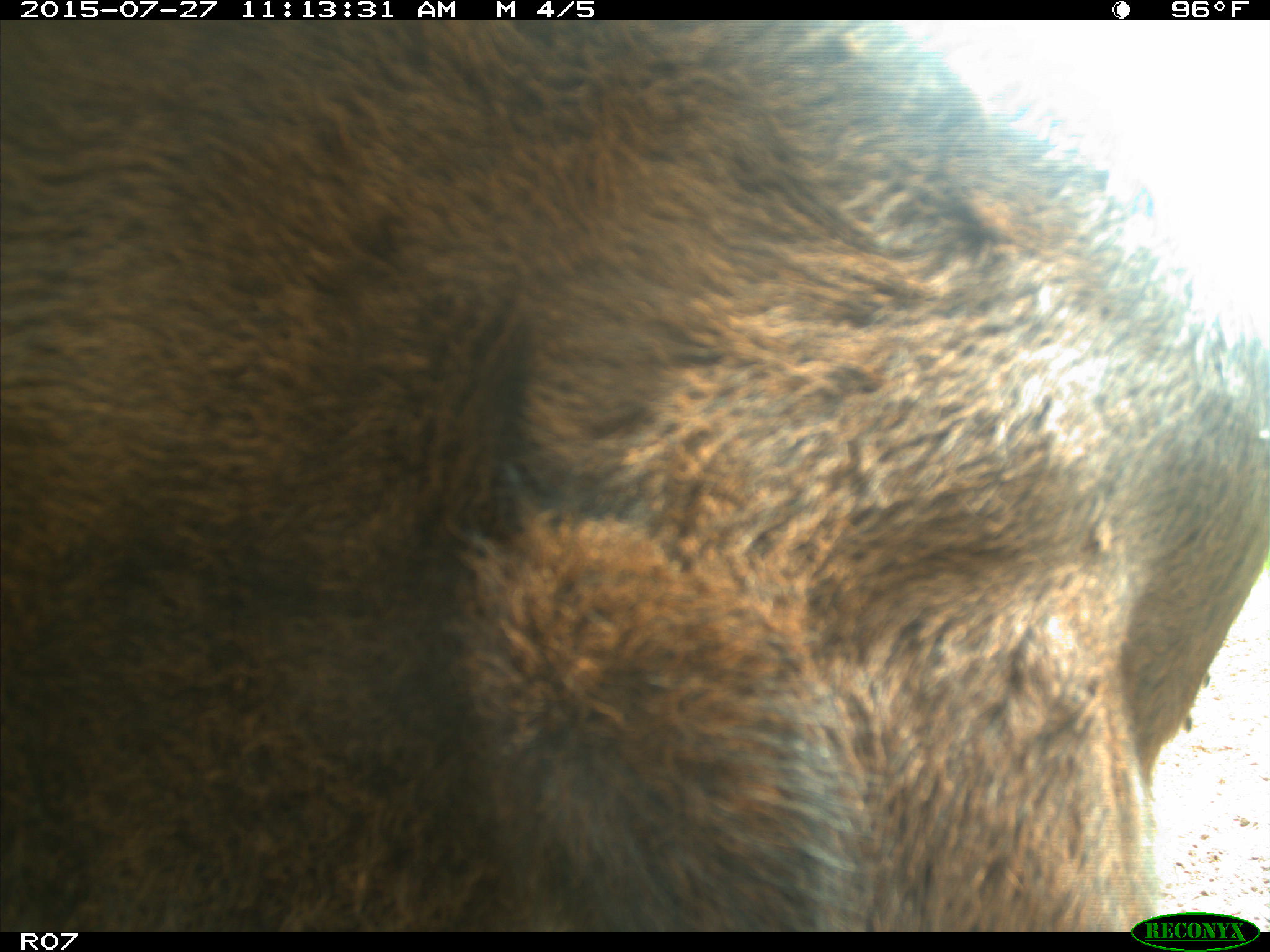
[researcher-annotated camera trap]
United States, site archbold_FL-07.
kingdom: Animalia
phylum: Chordata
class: Mammalia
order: Artiodactyla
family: Bovidae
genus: Bos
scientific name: Bos taurus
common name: domestic cow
Bos taurus (domestic cow).